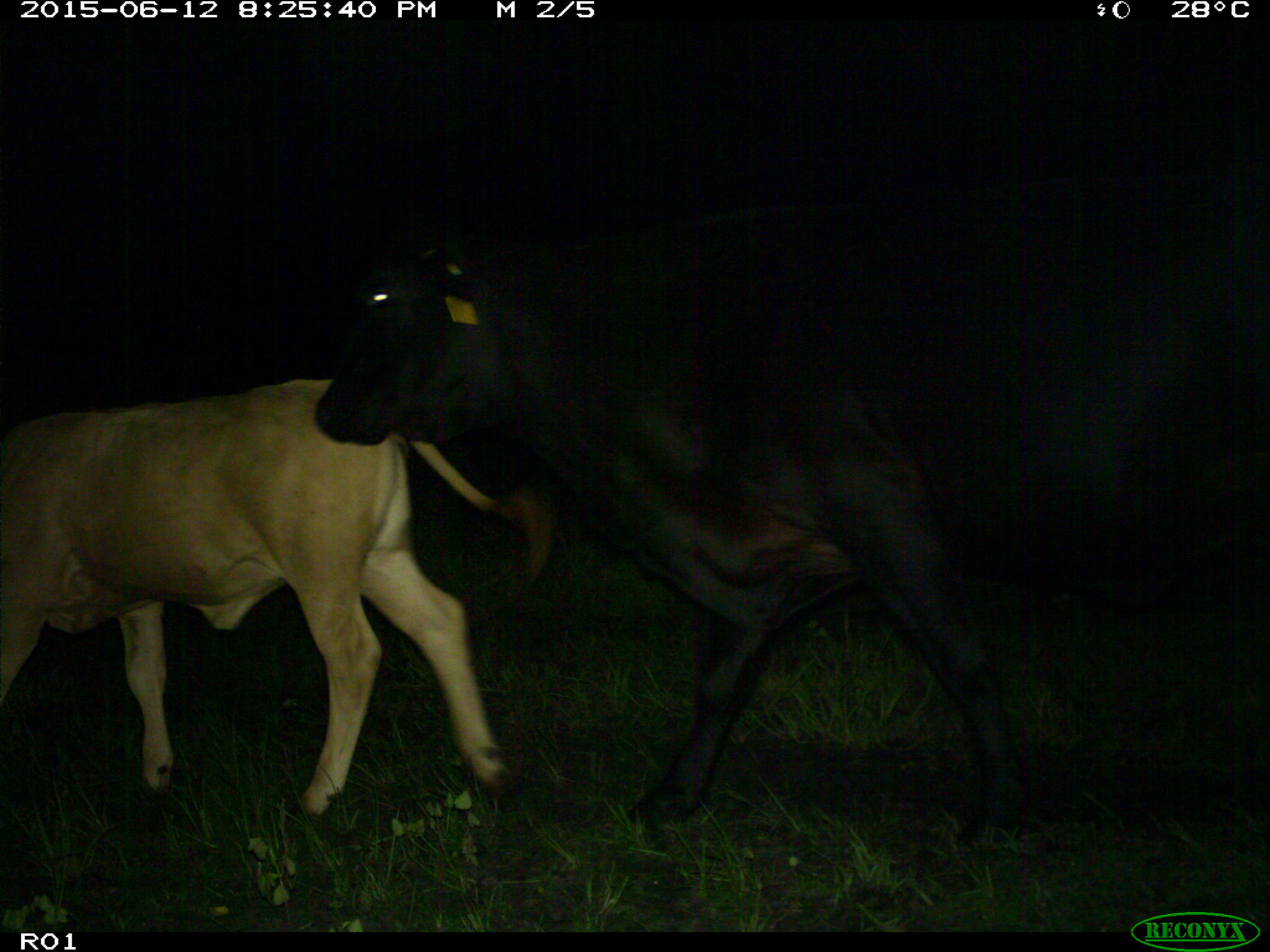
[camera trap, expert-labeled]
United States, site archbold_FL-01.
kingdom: Animalia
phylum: Chordata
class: Mammalia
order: Artiodactyla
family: Bovidae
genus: Bos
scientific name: Bos taurus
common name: domestic cow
Bos taurus (domestic cow).